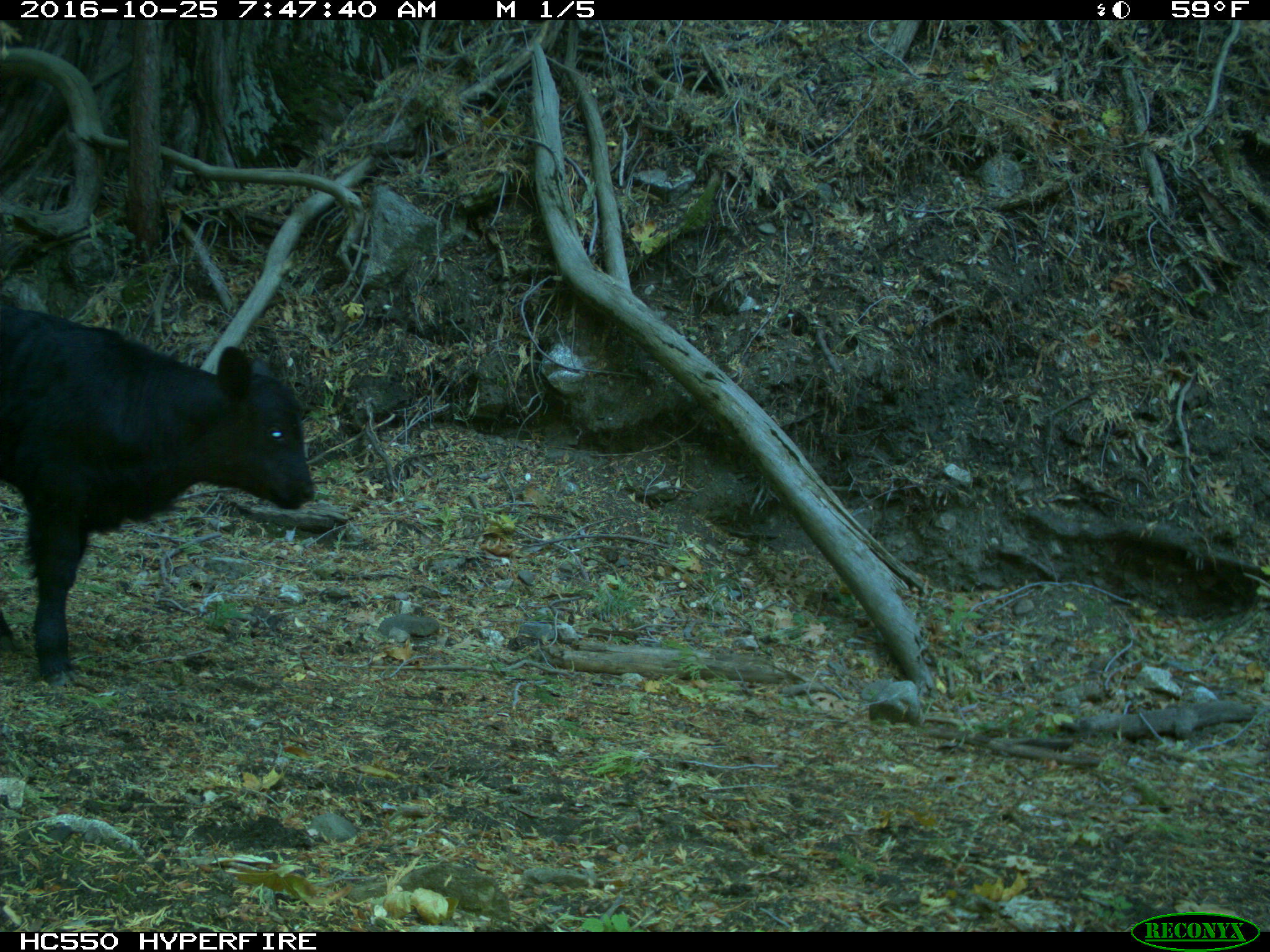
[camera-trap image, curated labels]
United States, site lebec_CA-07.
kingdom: Animalia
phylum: Chordata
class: Mammalia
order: Artiodactyla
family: Bovidae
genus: Bos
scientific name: Bos taurus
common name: domestic cow